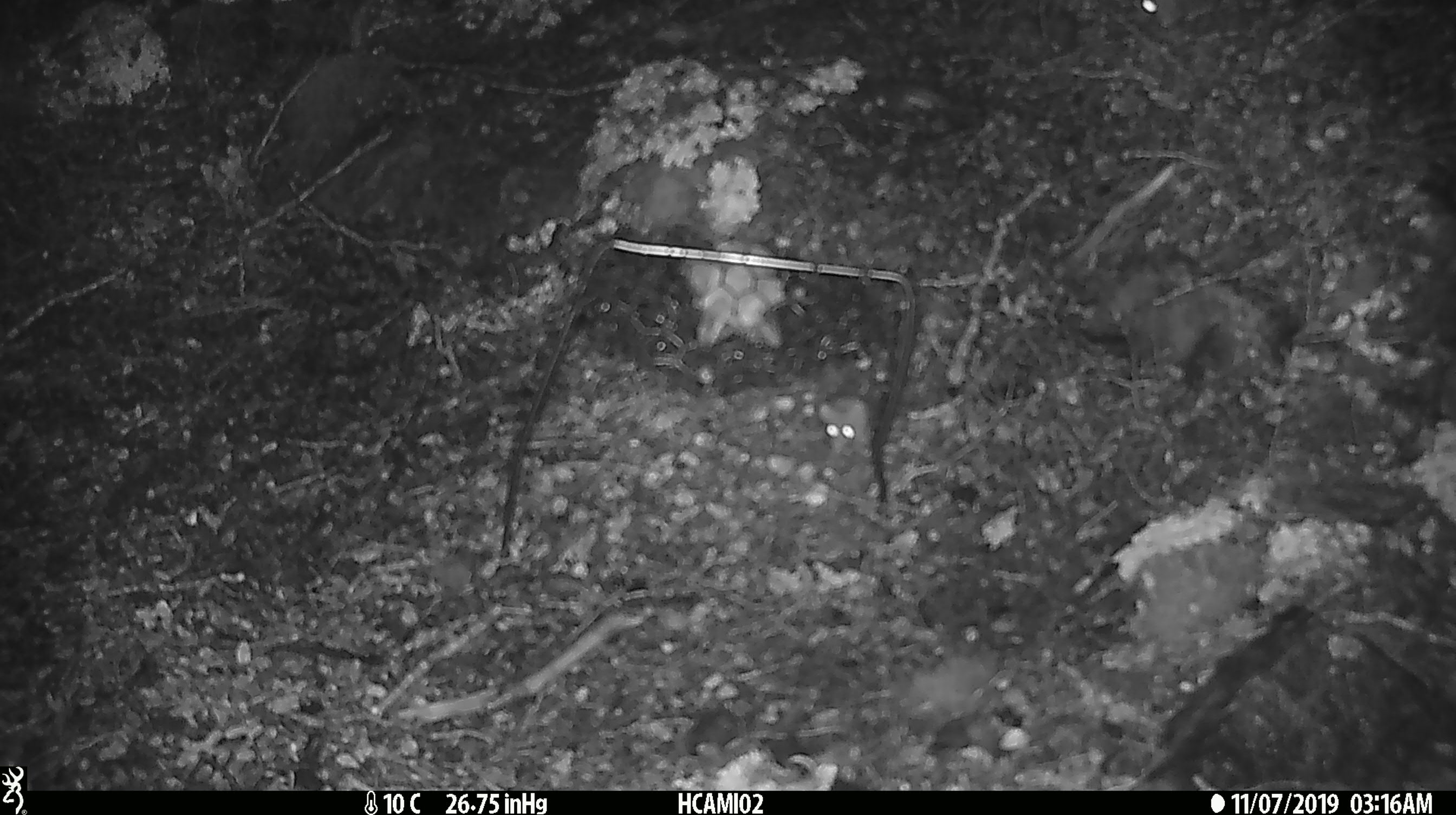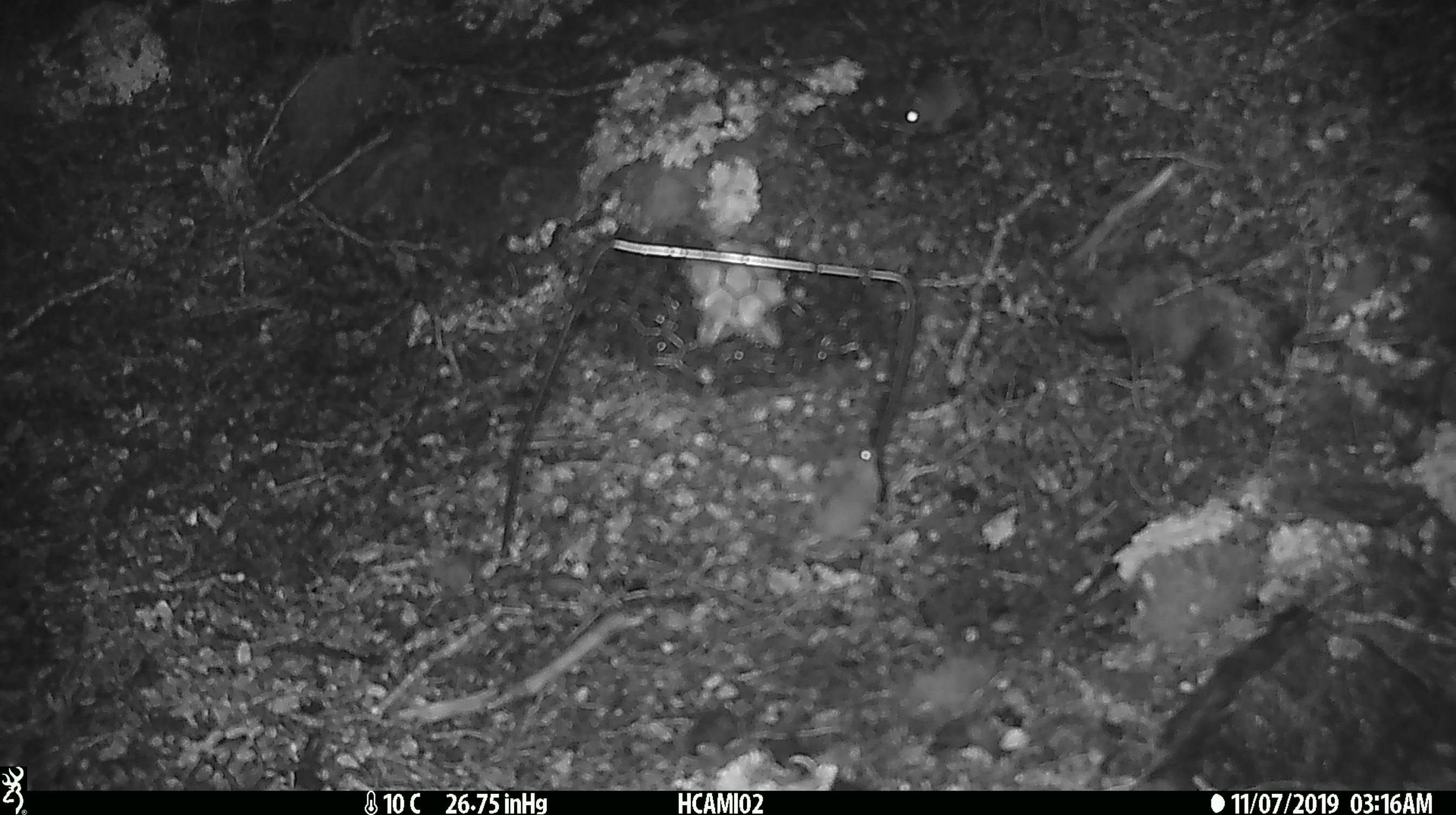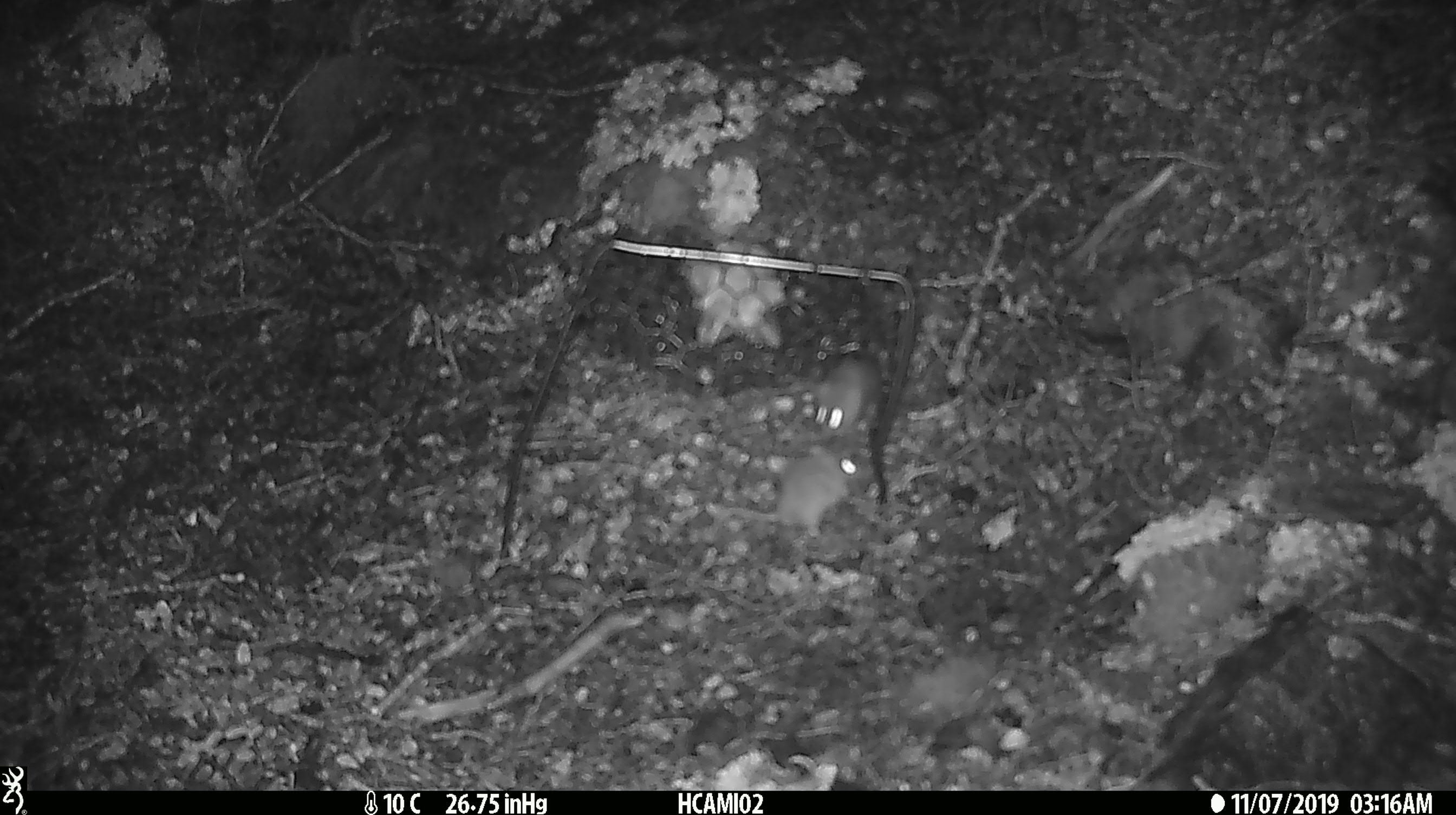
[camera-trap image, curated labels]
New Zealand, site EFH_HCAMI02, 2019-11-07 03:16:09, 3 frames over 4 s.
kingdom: Animalia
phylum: Chordata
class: Mammalia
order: Rodentia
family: Muridae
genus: Mus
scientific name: Mus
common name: mouse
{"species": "mouse (Mus)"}